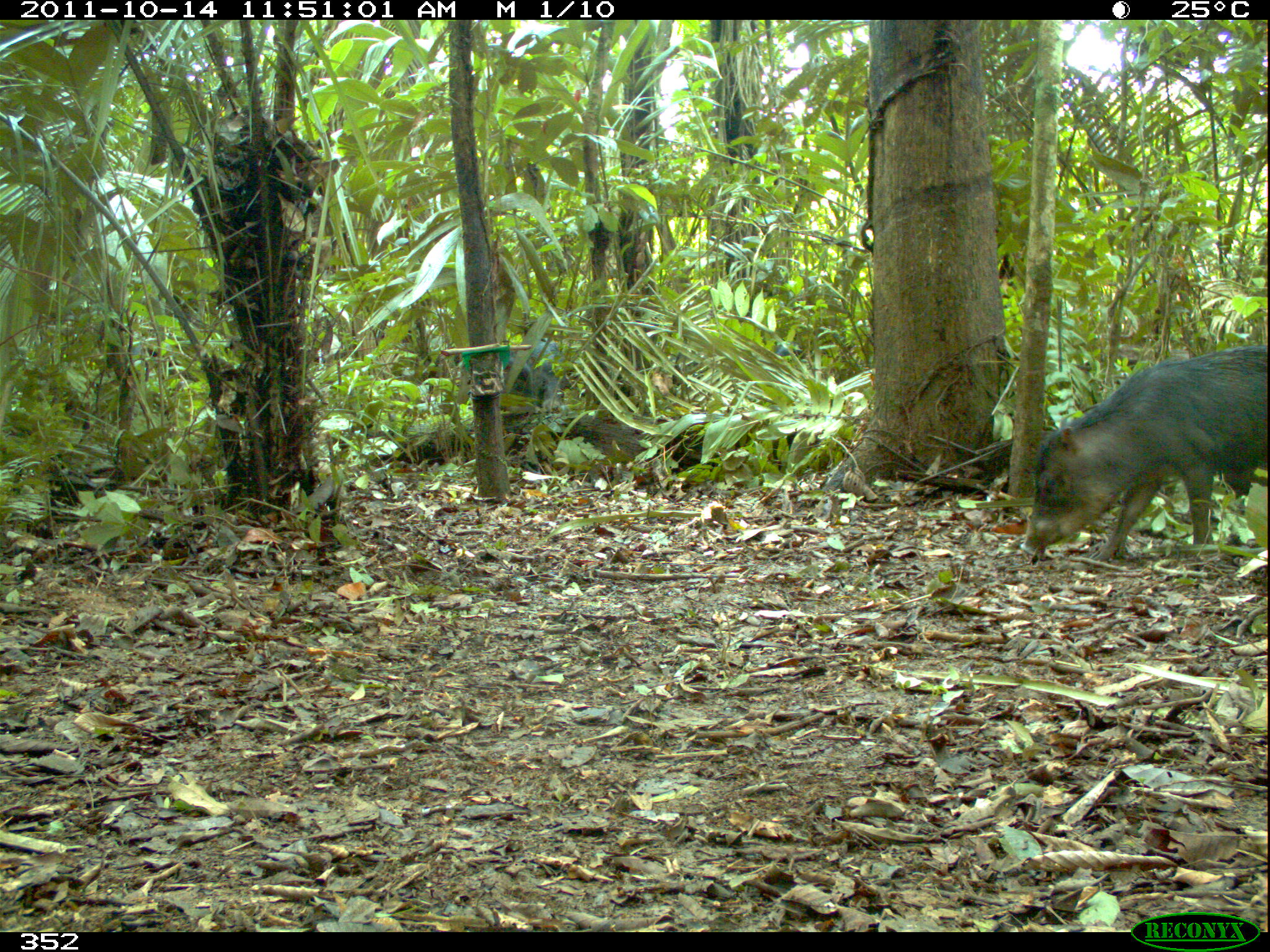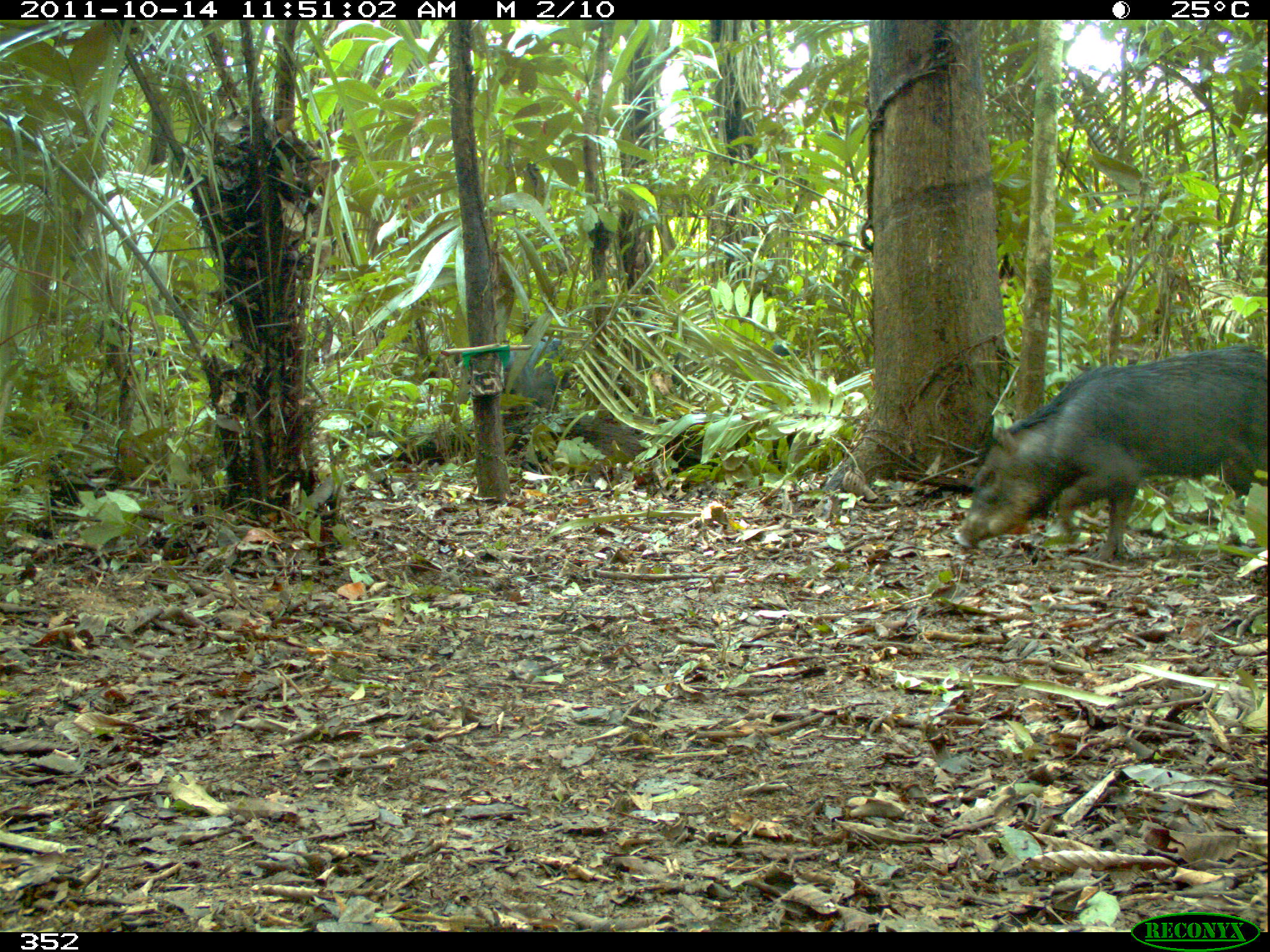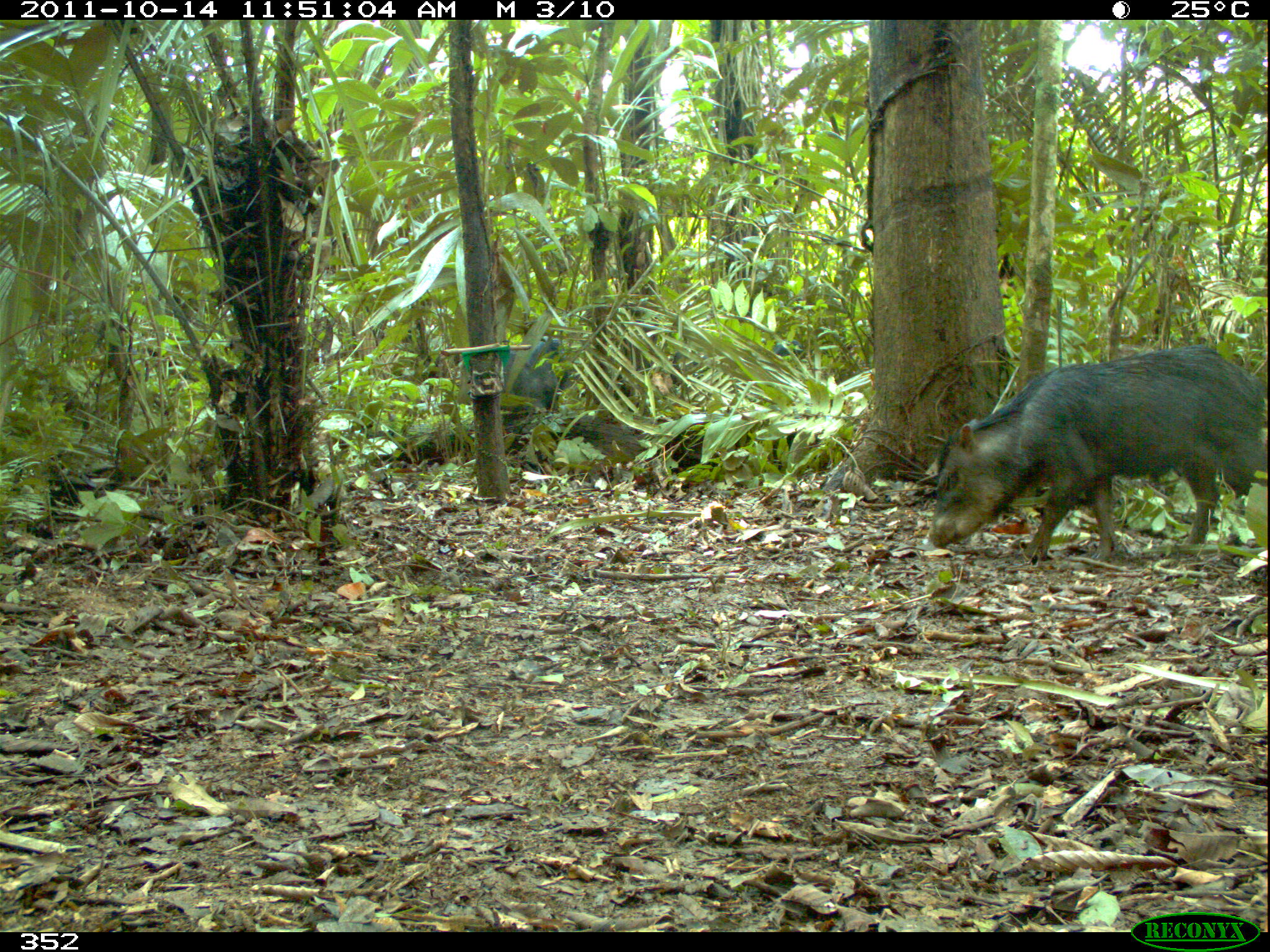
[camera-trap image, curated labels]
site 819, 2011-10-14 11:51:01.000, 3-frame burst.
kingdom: Animalia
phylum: Chordata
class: Mammalia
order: Artiodactyla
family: Tayassuidae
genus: Tayassu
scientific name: Tayassu pecari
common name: white-lipped peccary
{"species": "Tayassu pecari (white-lipped peccary)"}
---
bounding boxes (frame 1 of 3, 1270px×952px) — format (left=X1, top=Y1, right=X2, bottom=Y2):
tayassu pecari: (left=1020, top=342, right=1268, bottom=563); (left=502, top=336, right=569, bottom=414)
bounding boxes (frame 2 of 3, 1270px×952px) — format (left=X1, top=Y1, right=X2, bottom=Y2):
tayassu pecari: (left=953, top=343, right=1267, bottom=563); (left=503, top=336, right=570, bottom=413)